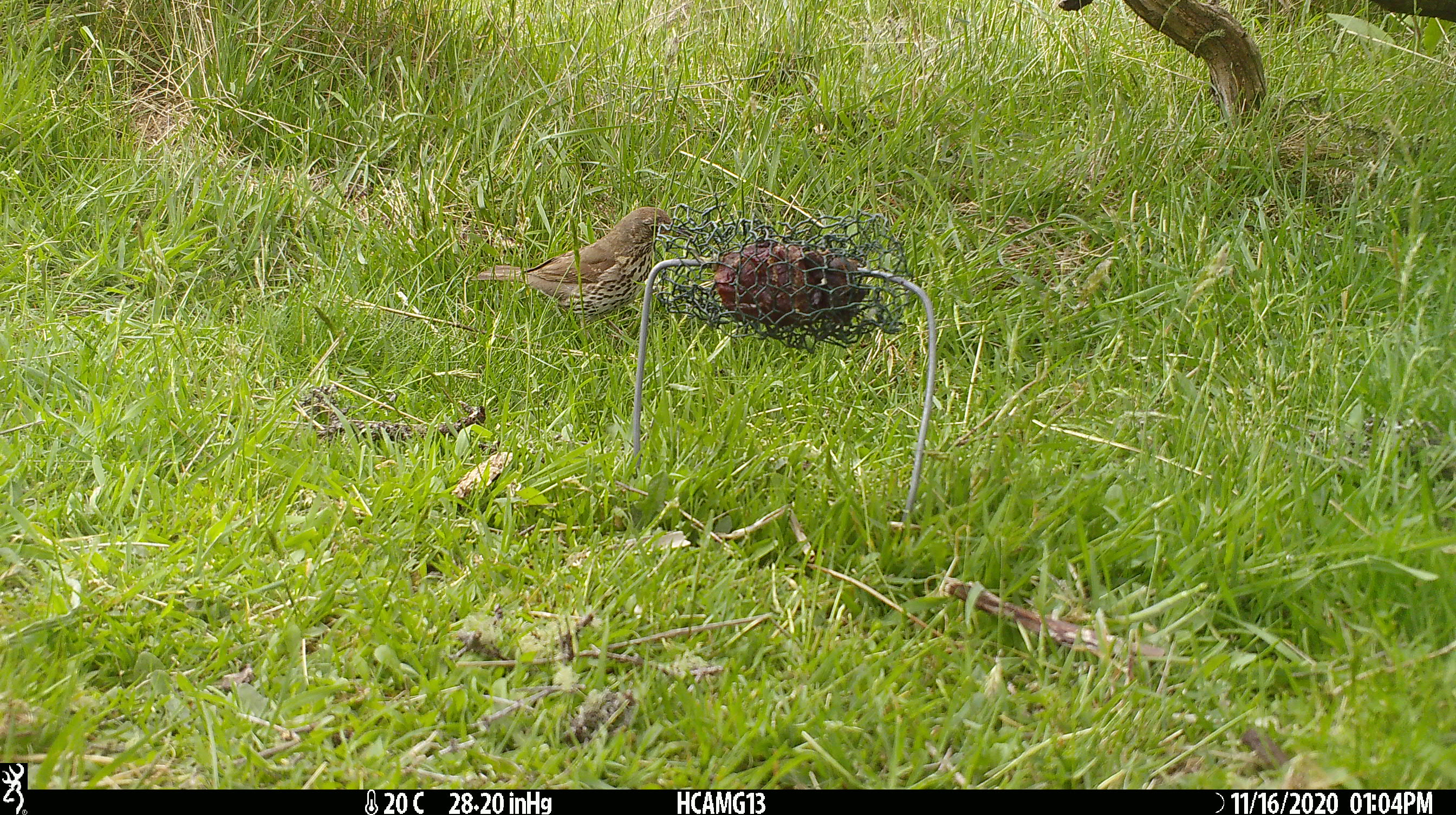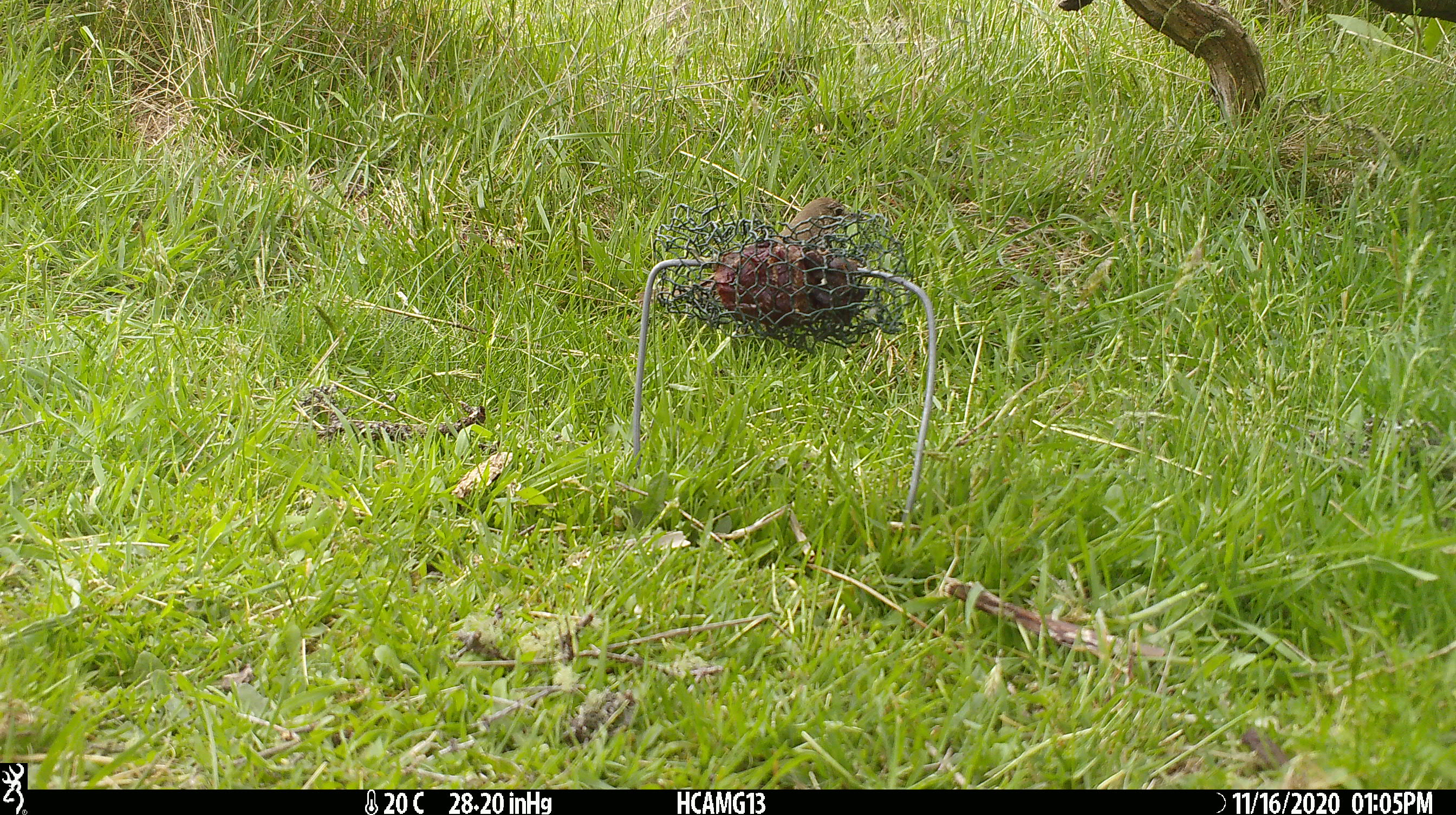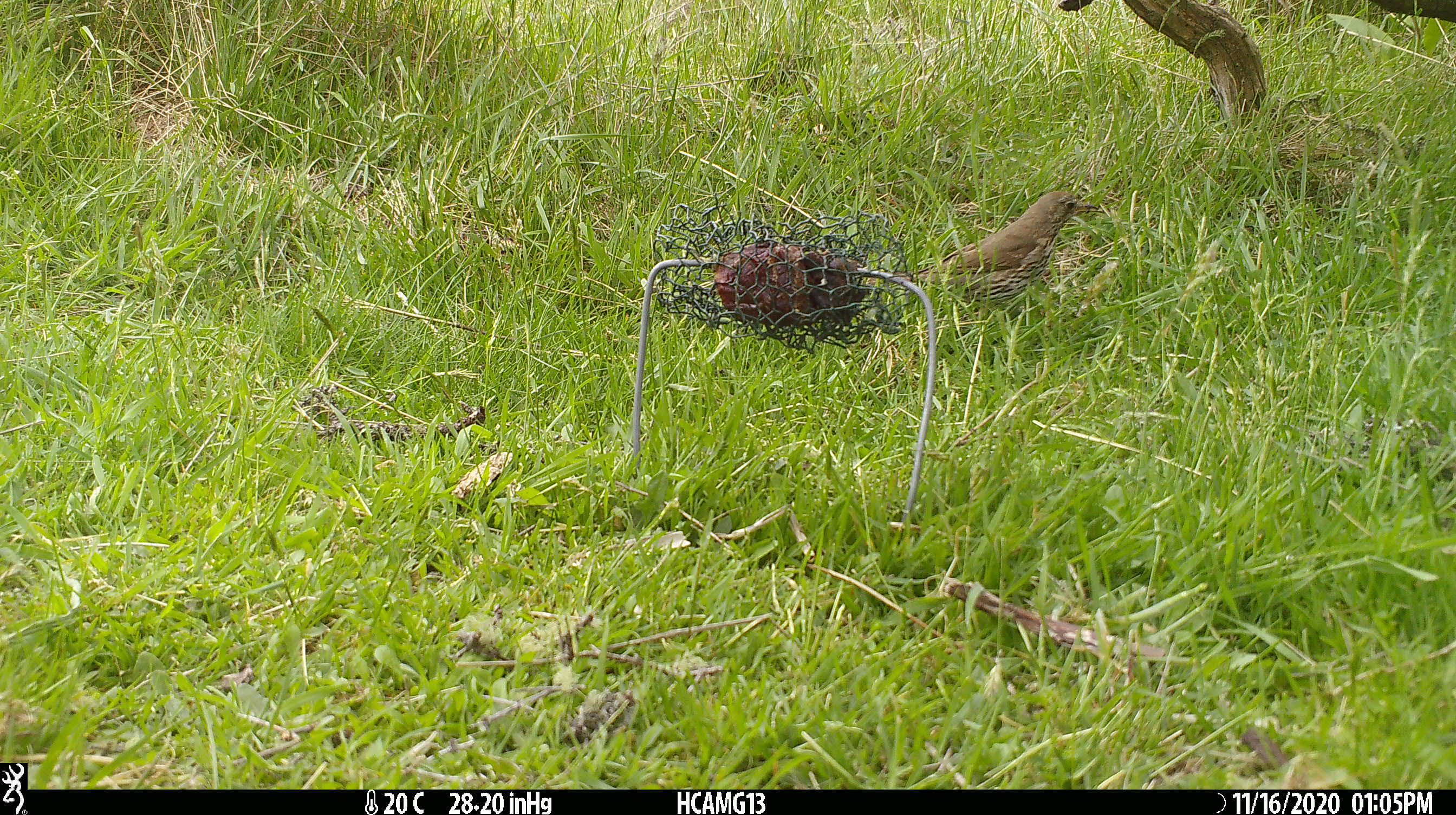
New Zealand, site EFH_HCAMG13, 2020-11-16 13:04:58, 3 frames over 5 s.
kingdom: Animalia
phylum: Chordata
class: Aves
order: Passeriformes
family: Turdidae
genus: Turdus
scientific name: Turdus philomelos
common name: song thrush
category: thrush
Thrush (song thrush) (Turdus philomelos).